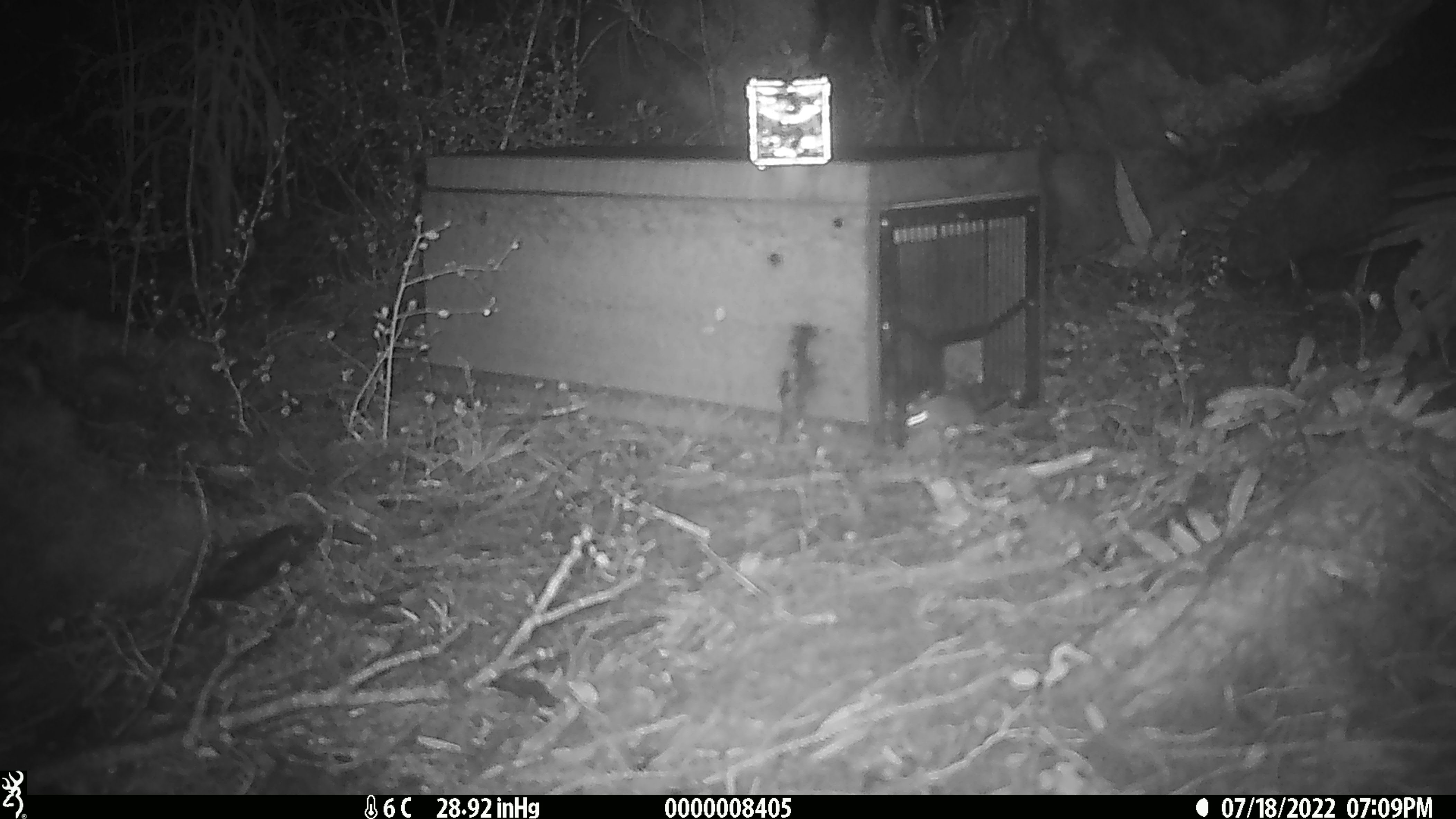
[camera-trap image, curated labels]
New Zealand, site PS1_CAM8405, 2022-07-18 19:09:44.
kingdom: Animalia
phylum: Chordata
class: Mammalia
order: Rodentia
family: Muridae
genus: Mus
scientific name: Mus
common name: mouse